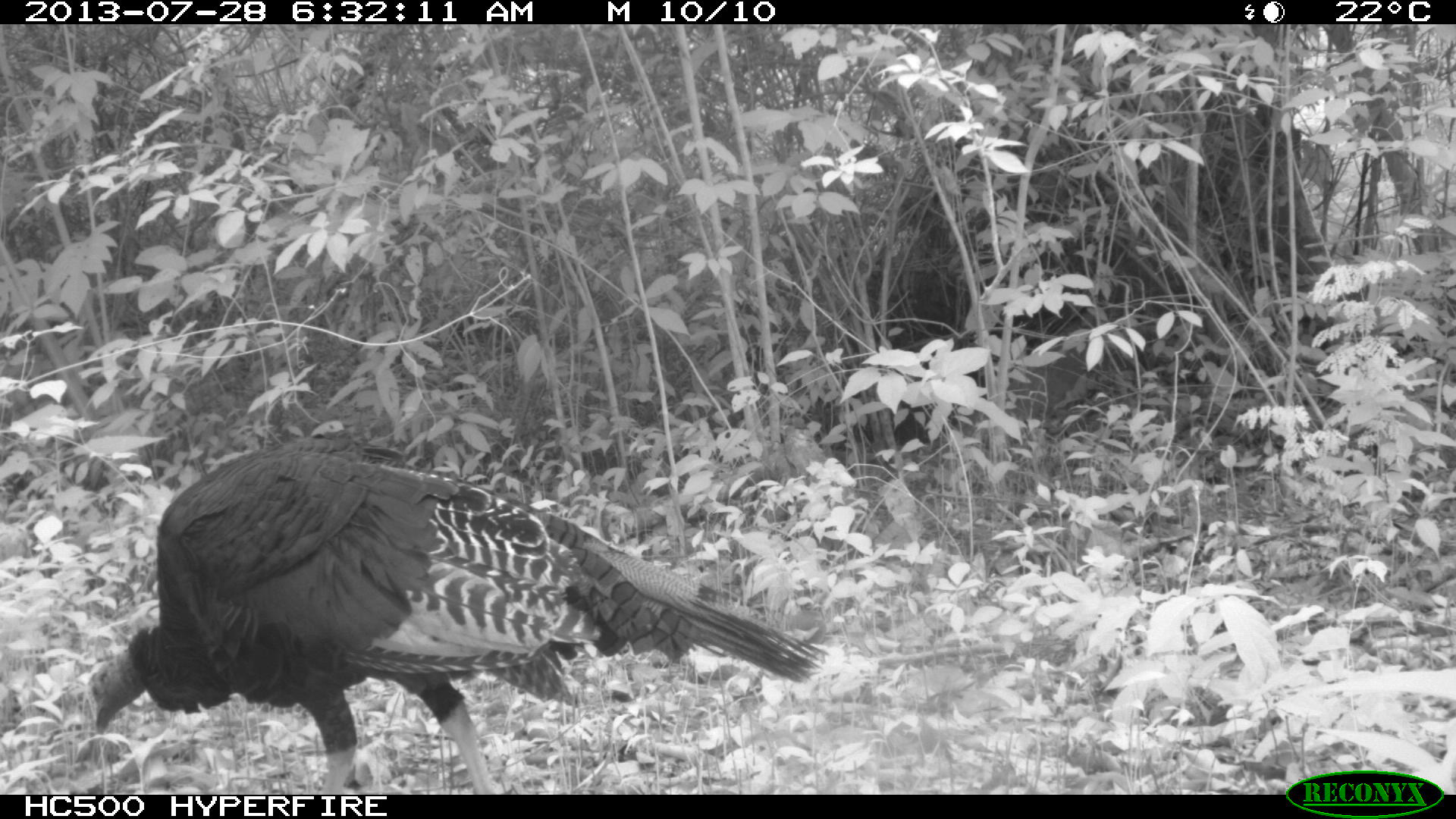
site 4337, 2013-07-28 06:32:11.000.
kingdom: Animalia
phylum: Chordata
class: Aves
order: Galliformes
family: Phasianidae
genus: Meleagris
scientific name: Meleagris ocellata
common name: ocellated turkey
Meleagris ocellata (ocellated turkey), count 1.